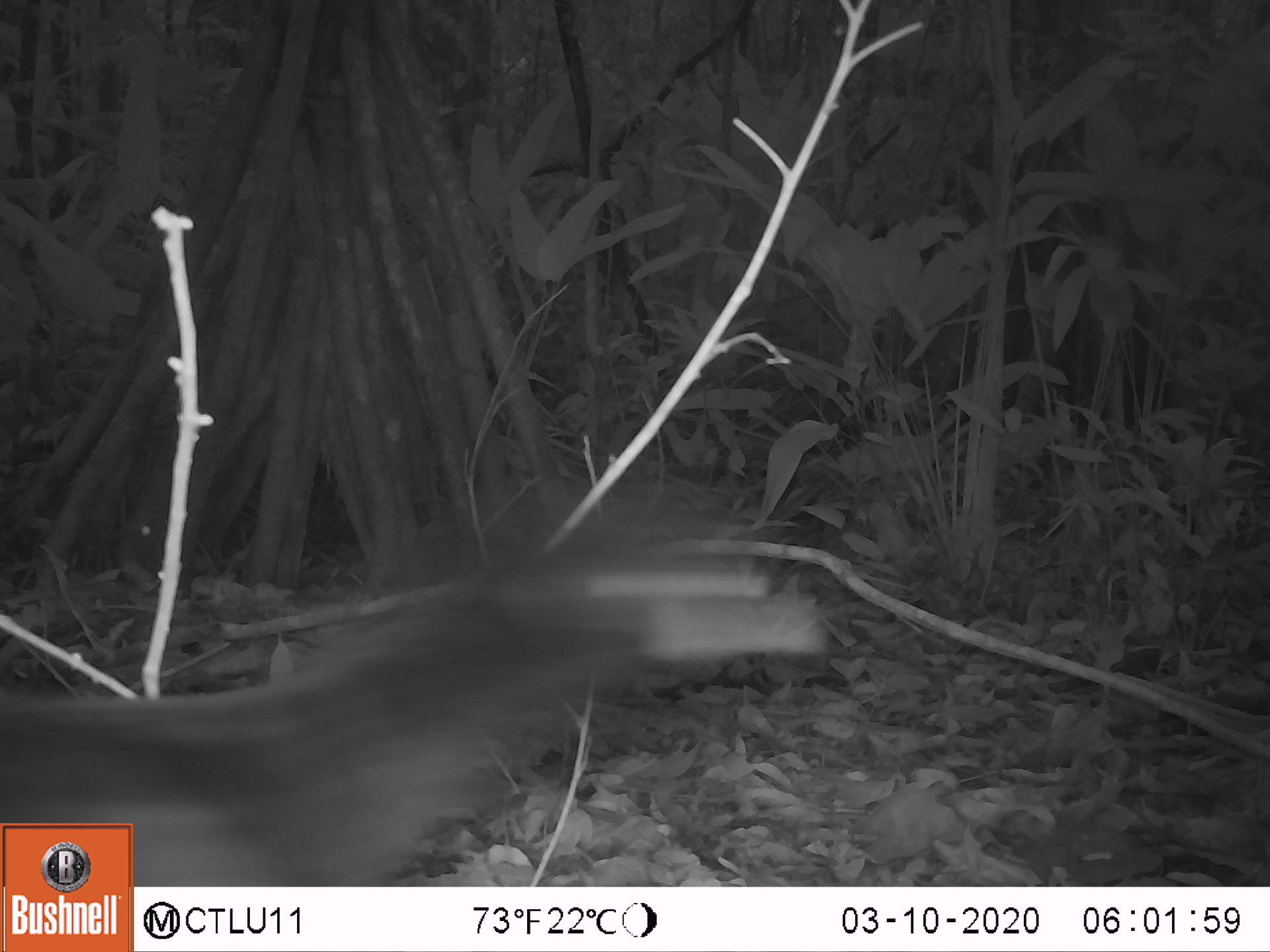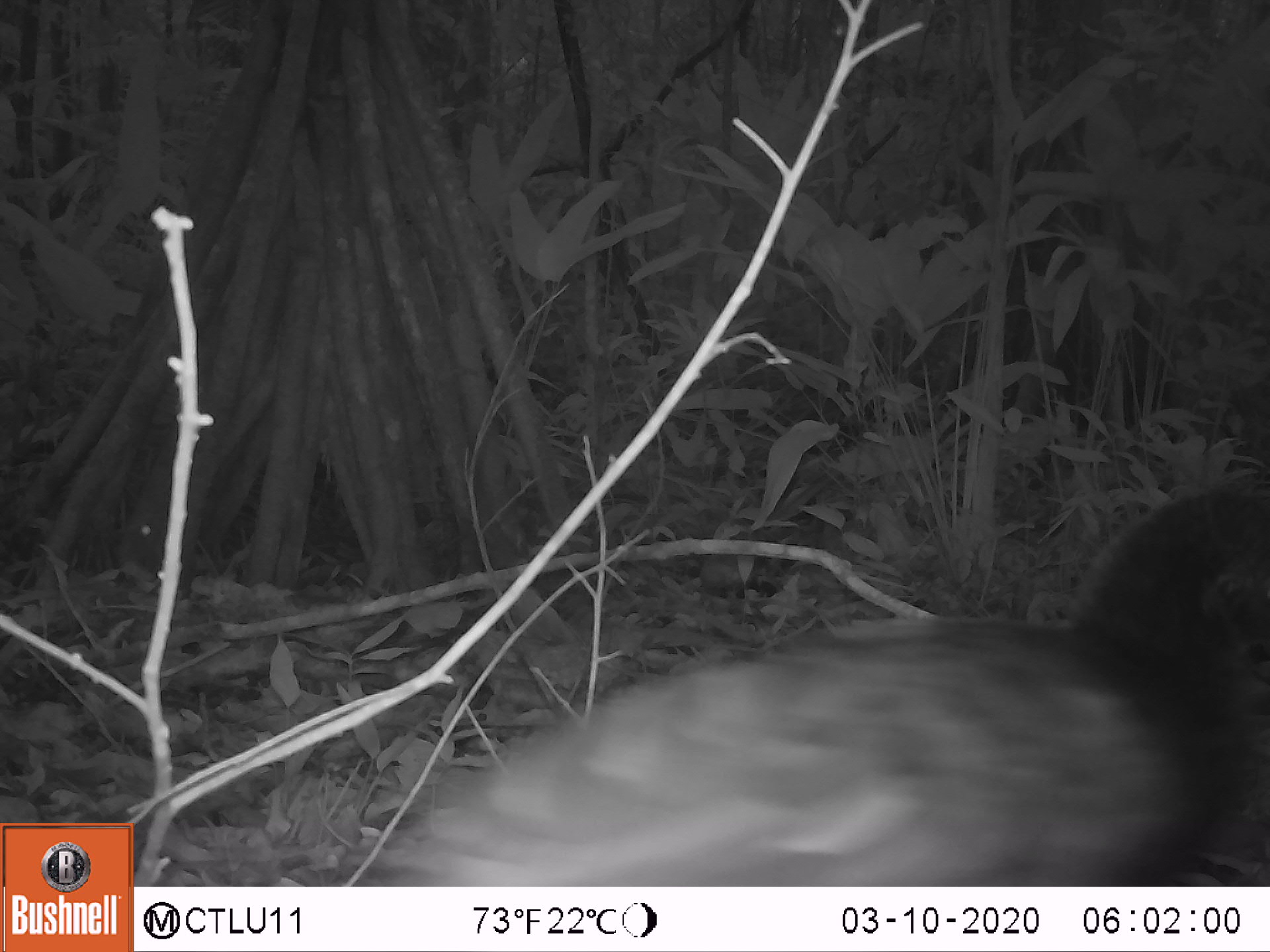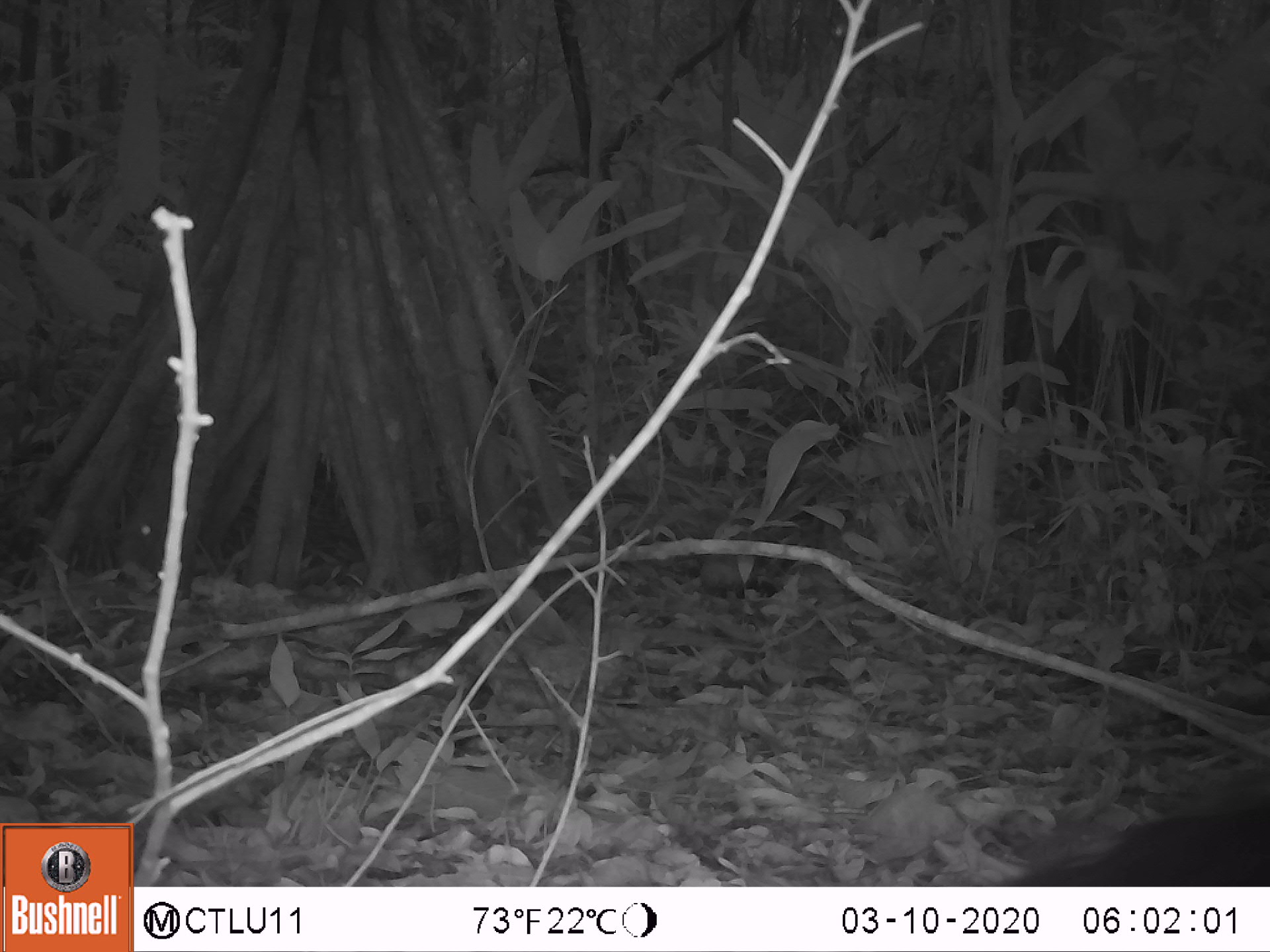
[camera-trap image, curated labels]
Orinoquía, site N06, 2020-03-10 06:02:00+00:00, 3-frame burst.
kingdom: Animalia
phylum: Chordata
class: Aves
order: Galliformes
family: Cracidae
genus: Mitu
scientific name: Mitu salvini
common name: salvin's currasow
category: salvins curassow